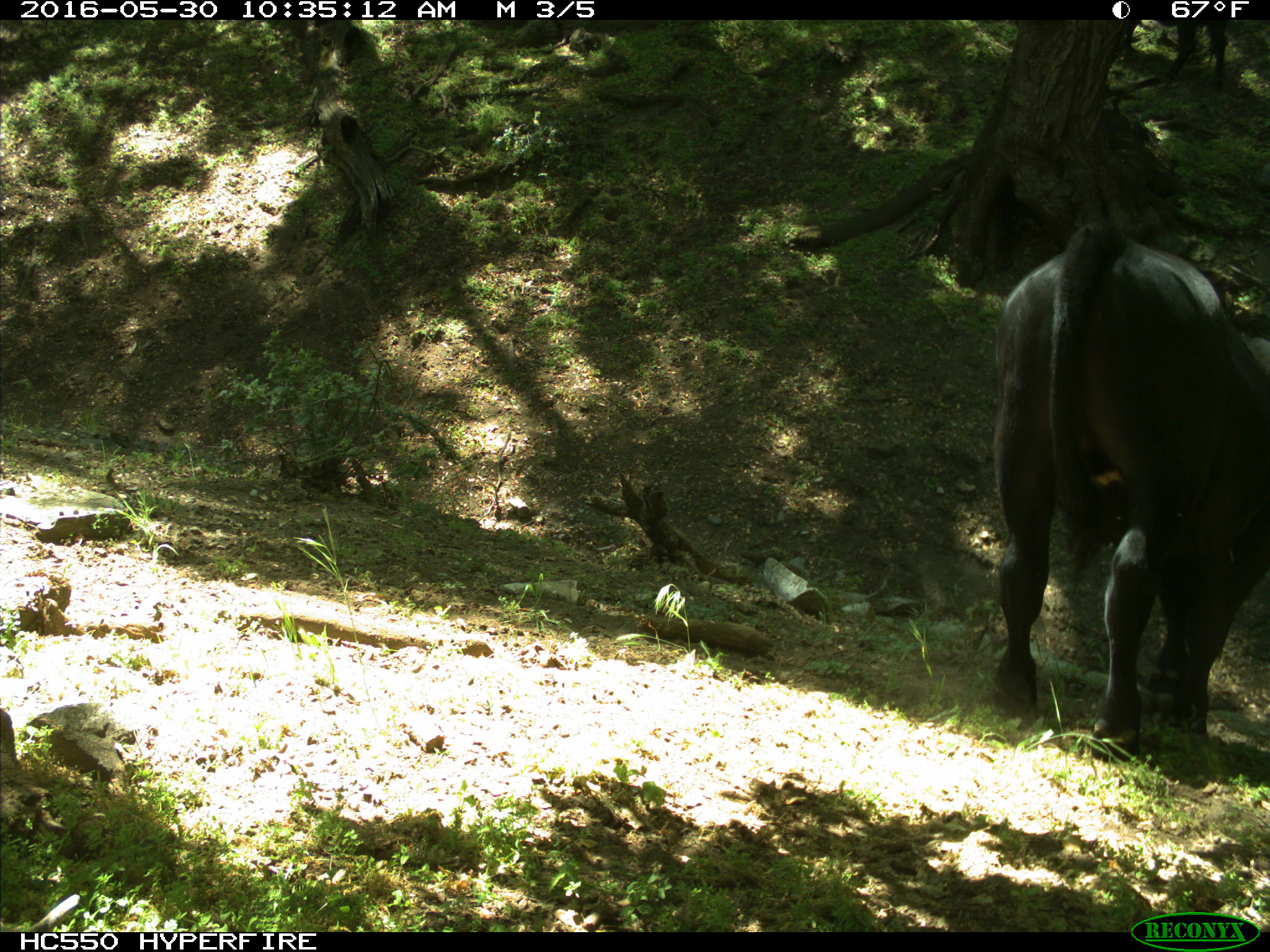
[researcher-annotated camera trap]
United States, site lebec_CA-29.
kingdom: Animalia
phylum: Chordata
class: Mammalia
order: Artiodactyla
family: Bovidae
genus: Bos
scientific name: Bos taurus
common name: domestic cow